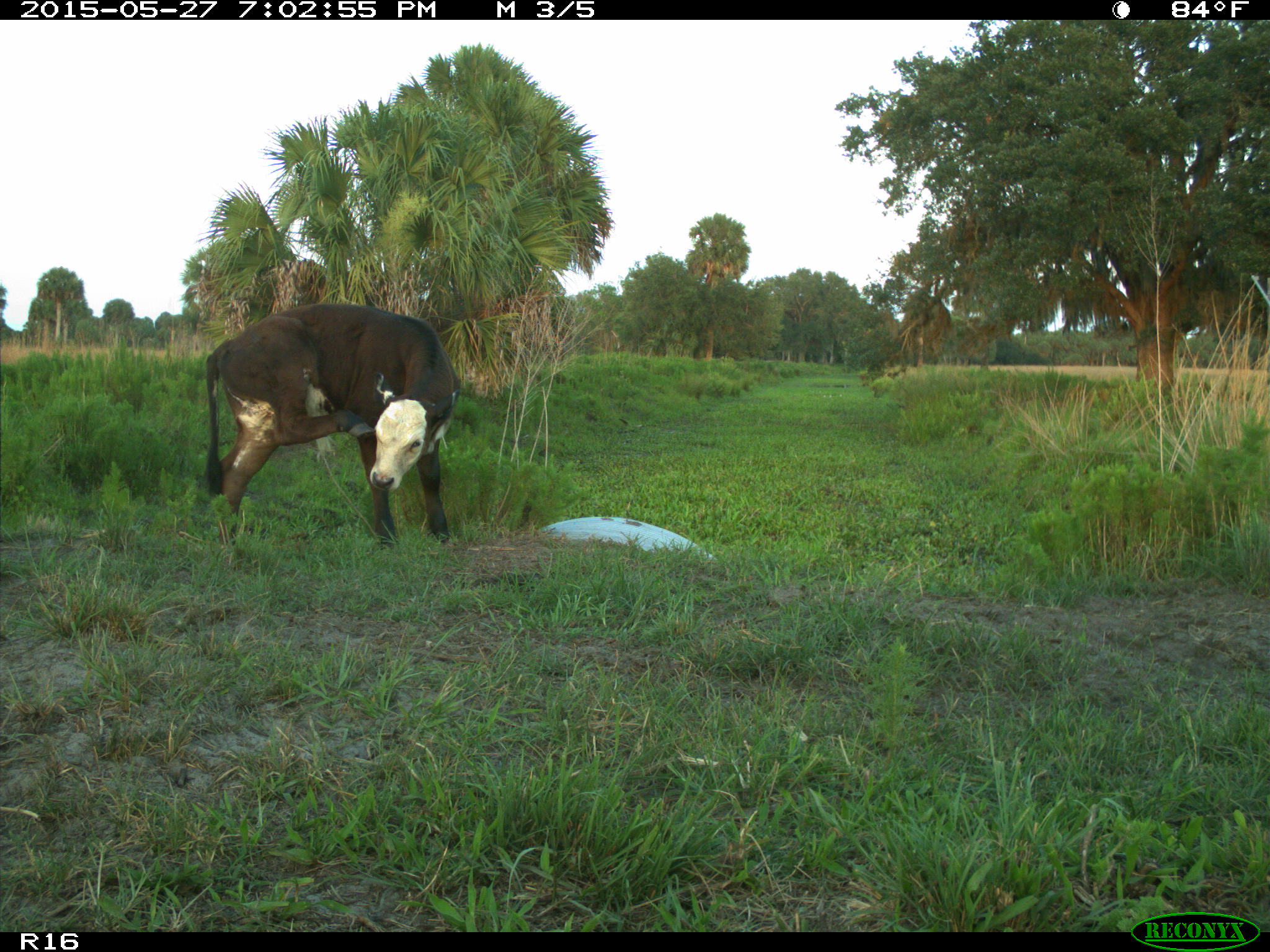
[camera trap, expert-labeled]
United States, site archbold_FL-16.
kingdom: Animalia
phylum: Chordata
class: Mammalia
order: Artiodactyla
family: Bovidae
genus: Bos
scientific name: Bos taurus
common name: domestic cow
Bos taurus (domestic cow).